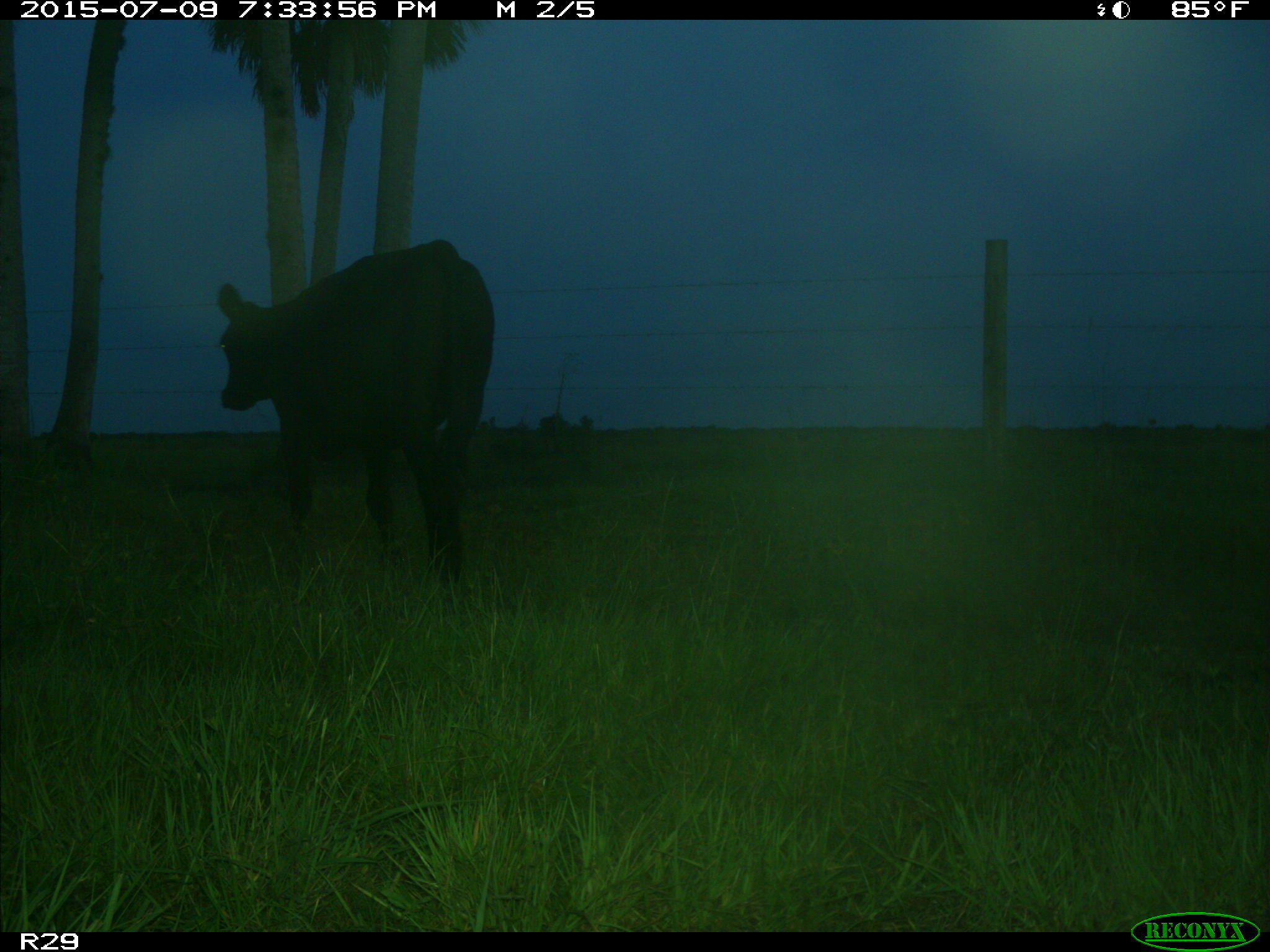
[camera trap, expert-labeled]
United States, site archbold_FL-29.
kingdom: Animalia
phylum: Chordata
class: Mammalia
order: Artiodactyla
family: Bovidae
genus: Bos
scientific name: Bos taurus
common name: domestic cow